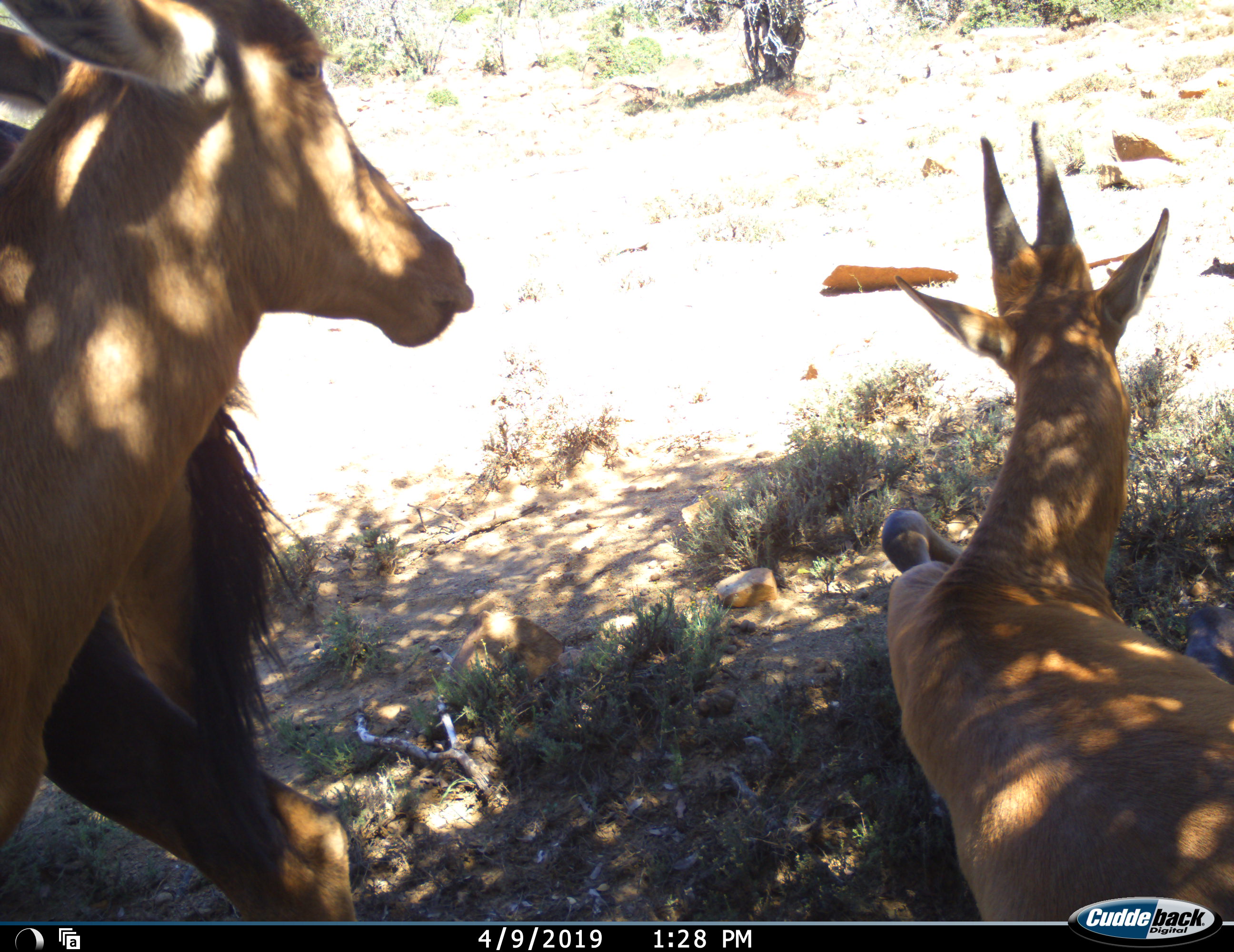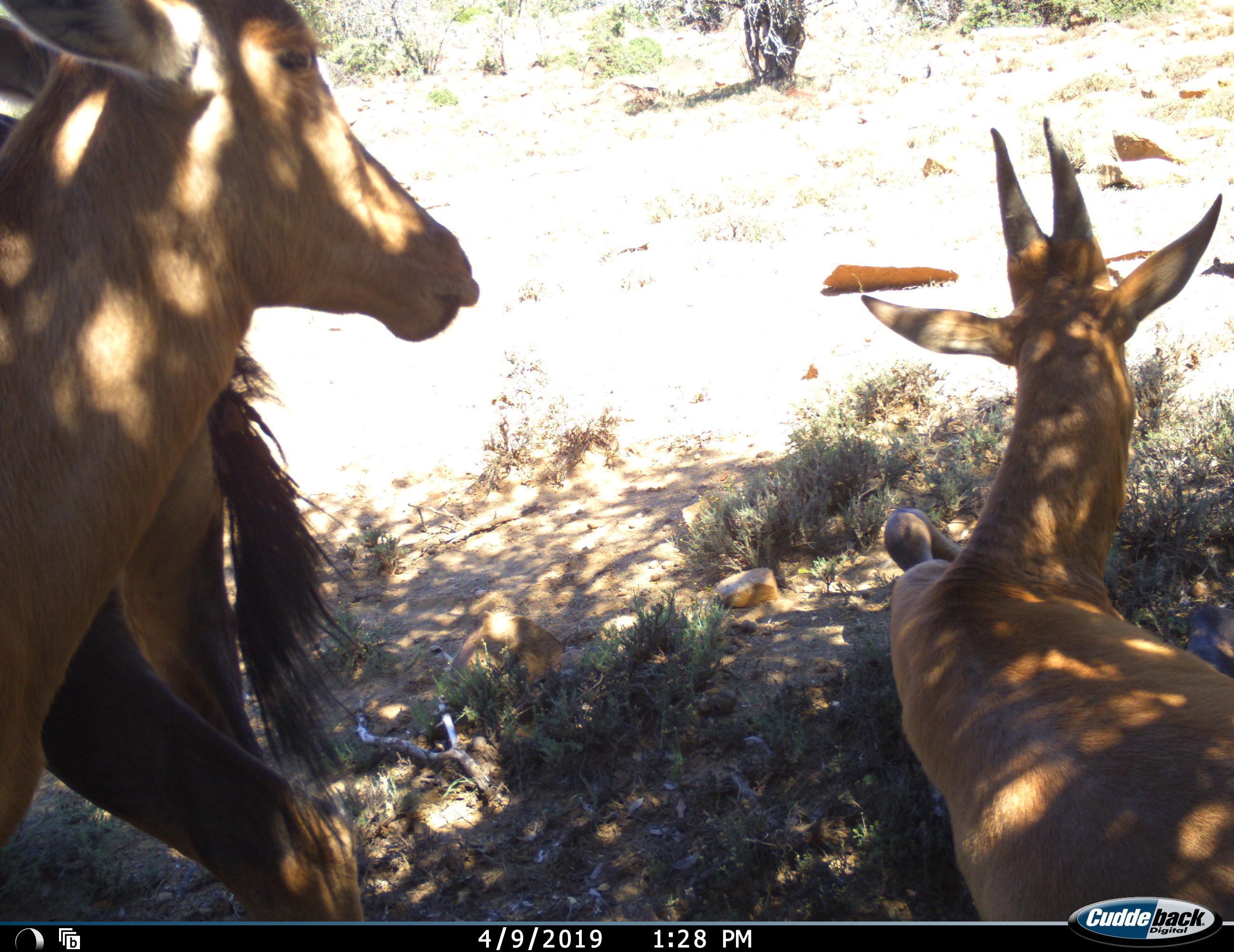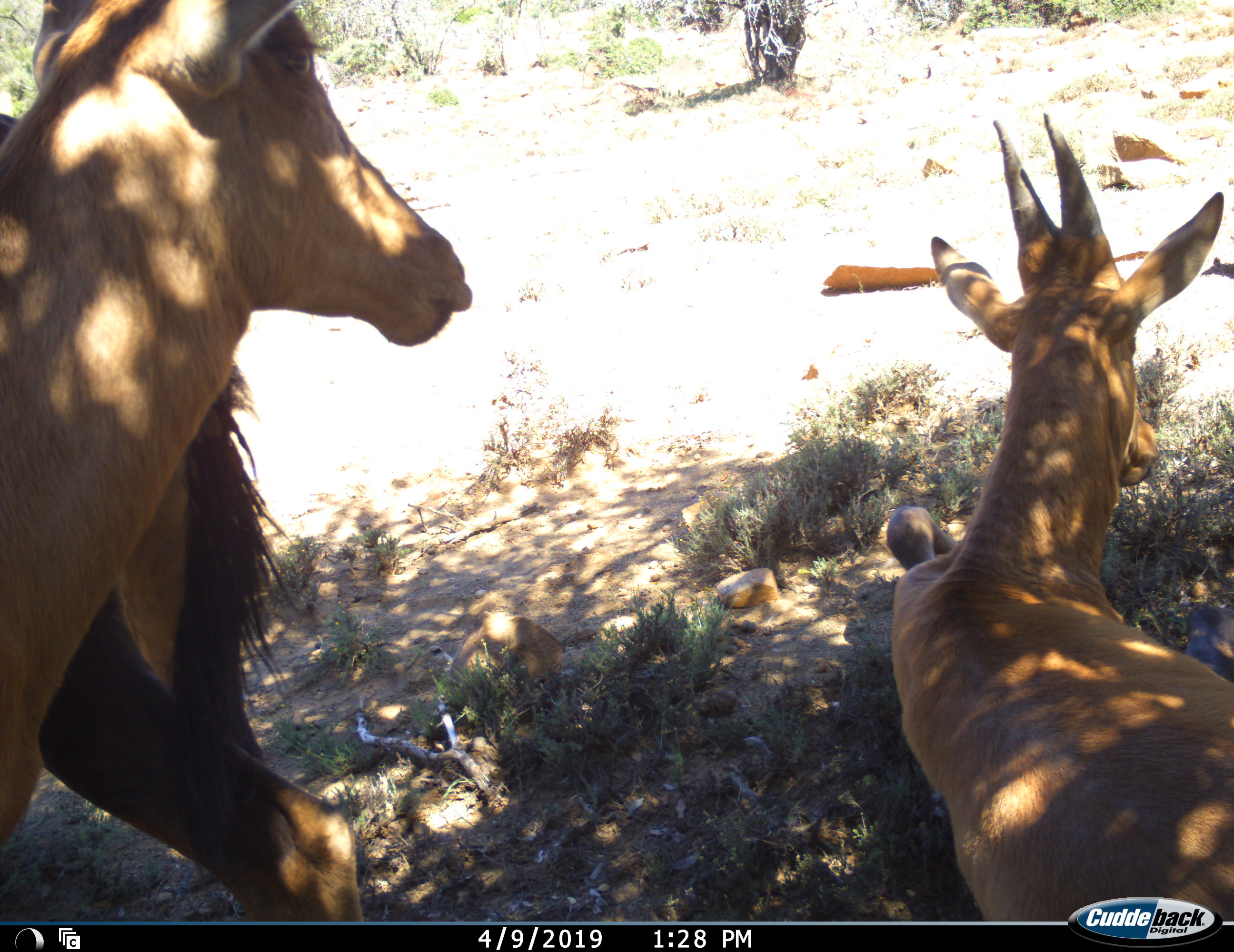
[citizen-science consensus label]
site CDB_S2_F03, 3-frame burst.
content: unidentified animal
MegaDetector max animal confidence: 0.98